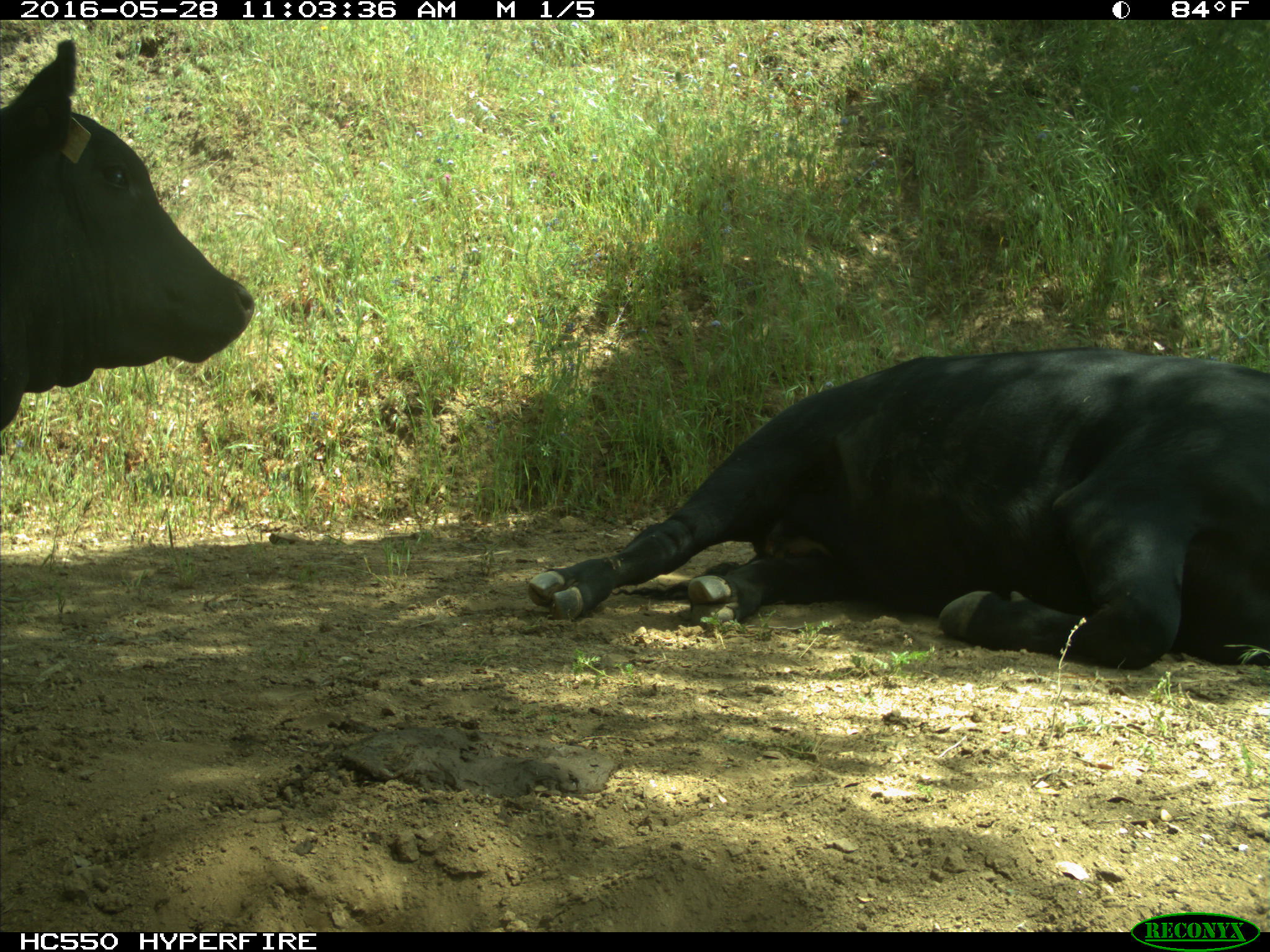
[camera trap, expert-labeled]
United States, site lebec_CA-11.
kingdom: Animalia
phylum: Chordata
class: Mammalia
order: Artiodactyla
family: Bovidae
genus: Bos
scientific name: Bos taurus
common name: domestic cow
Bos taurus (domestic cow).